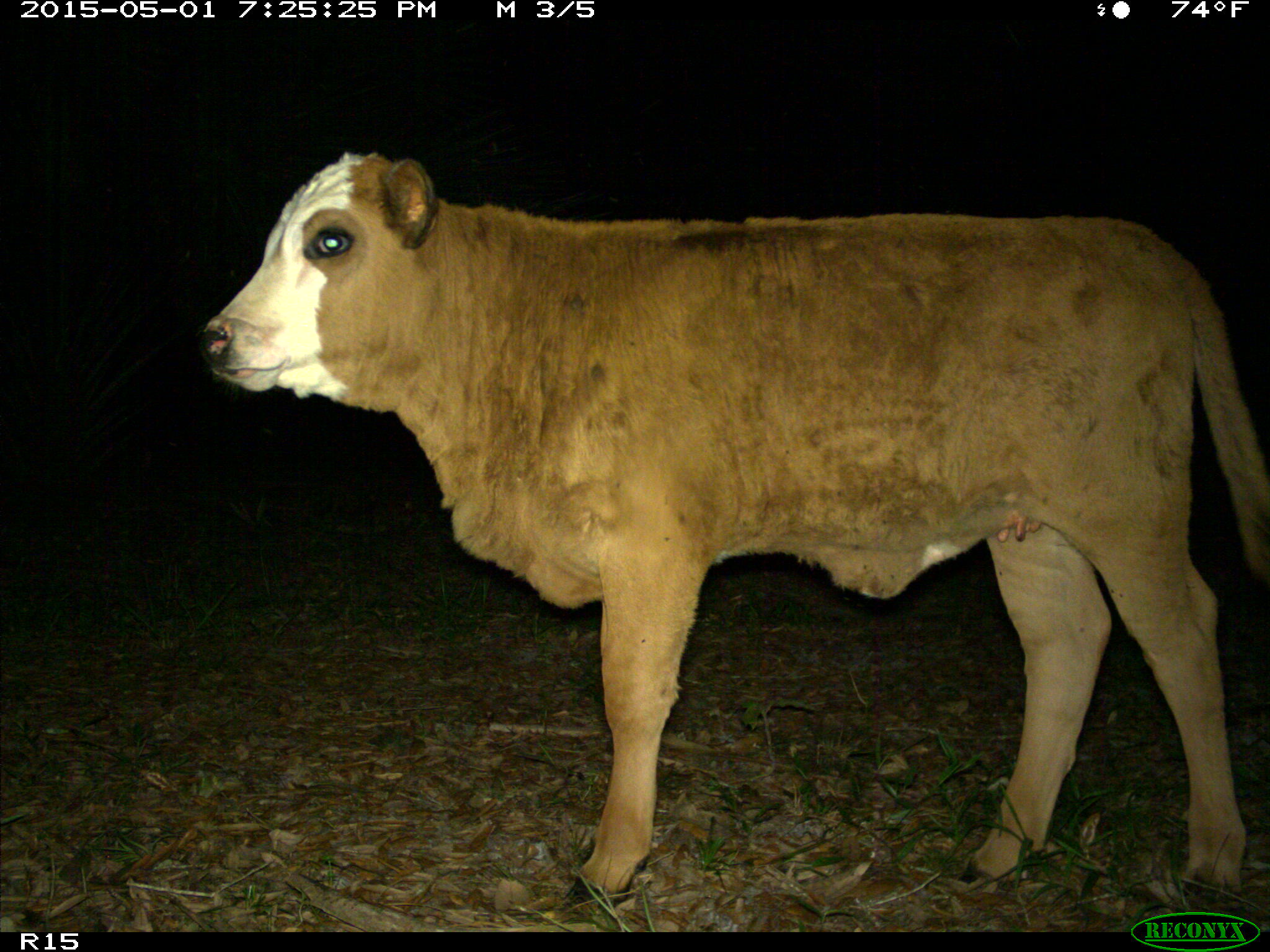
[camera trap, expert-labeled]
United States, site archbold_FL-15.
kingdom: Animalia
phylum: Chordata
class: Mammalia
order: Artiodactyla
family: Bovidae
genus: Bos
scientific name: Bos taurus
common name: domestic cow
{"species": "Bos taurus (domestic cow)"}